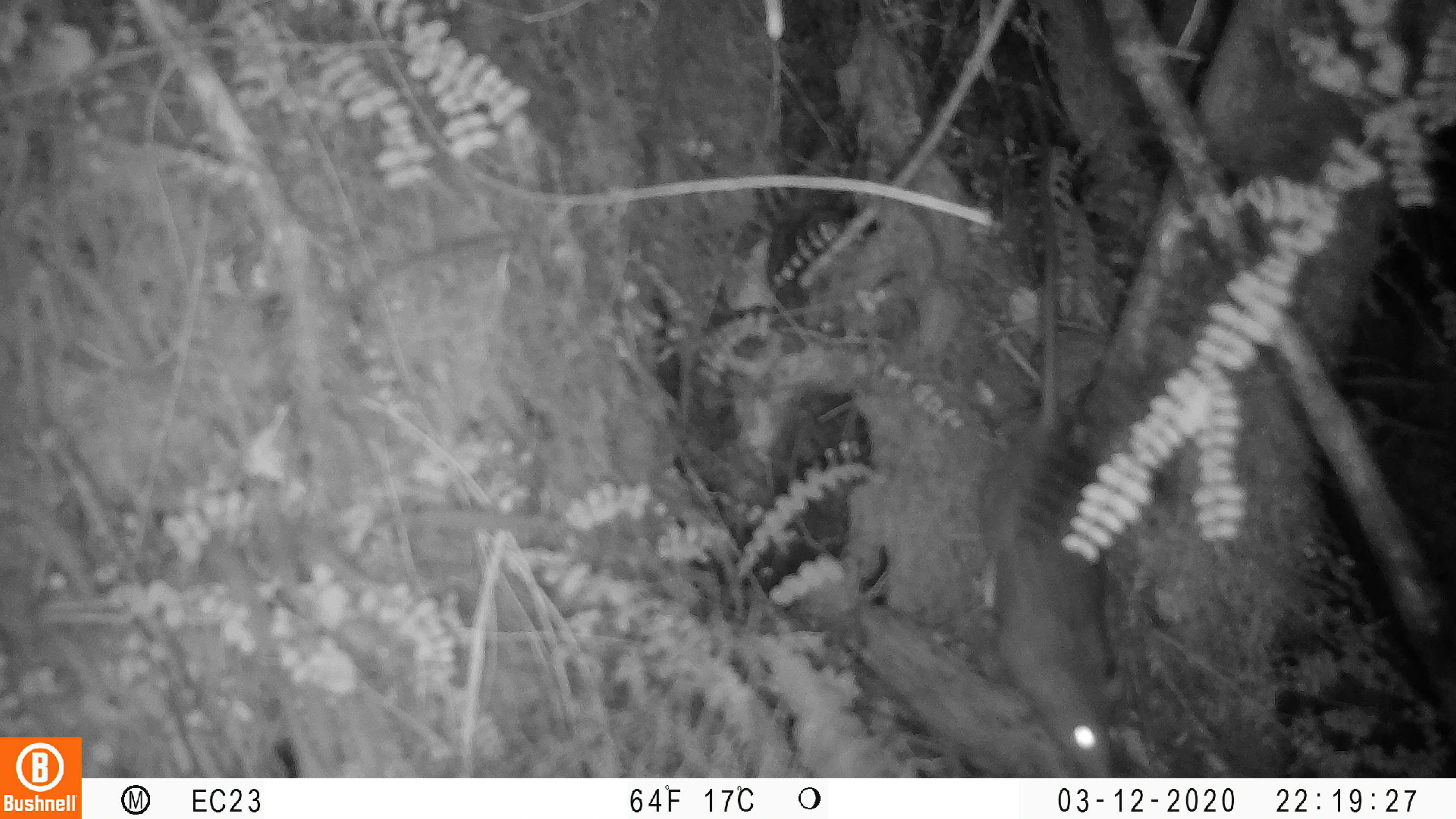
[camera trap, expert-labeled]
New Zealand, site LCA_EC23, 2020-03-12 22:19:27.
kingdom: Animalia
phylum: Chordata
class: Mammalia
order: Rodentia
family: Muridae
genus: Rattus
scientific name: Rattus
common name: rat